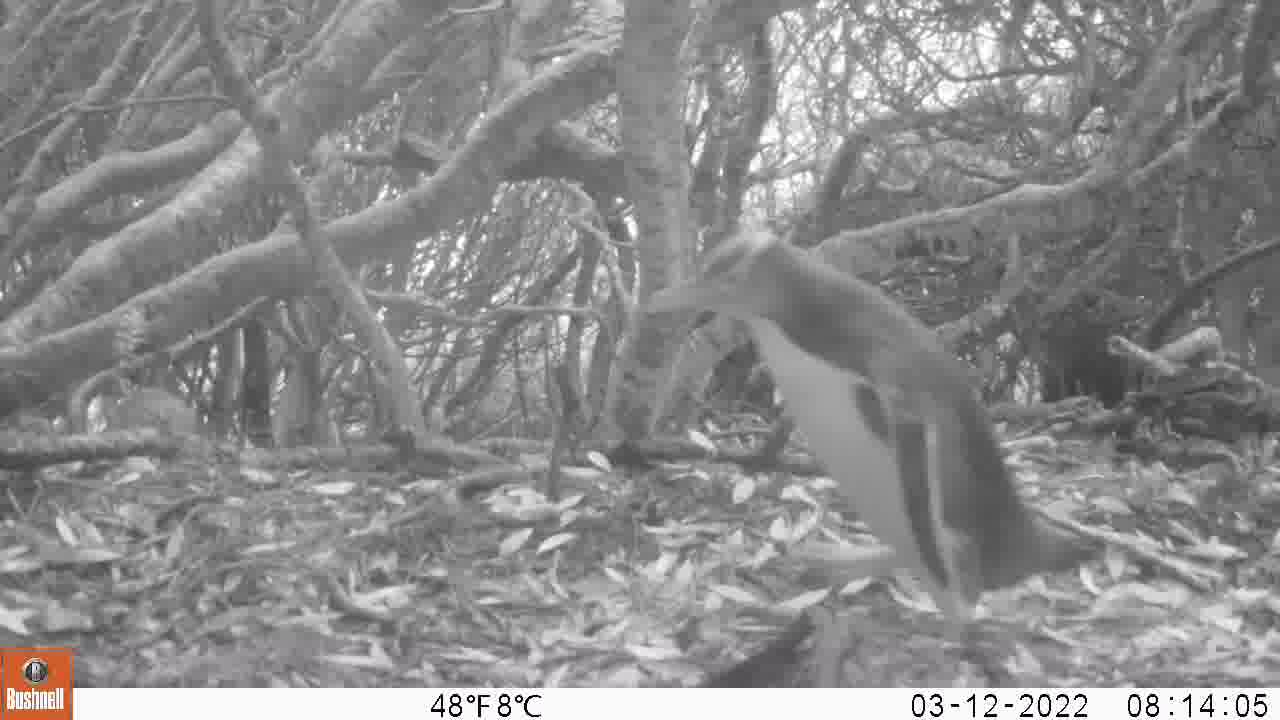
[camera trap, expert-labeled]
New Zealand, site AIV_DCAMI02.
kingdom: Animalia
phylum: Chordata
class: Aves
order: Sphenisciformes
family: Spheniscidae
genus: Megadyptes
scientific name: Megadyptes antipodes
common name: yellow-eyed penguin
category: yellow eyed penguin